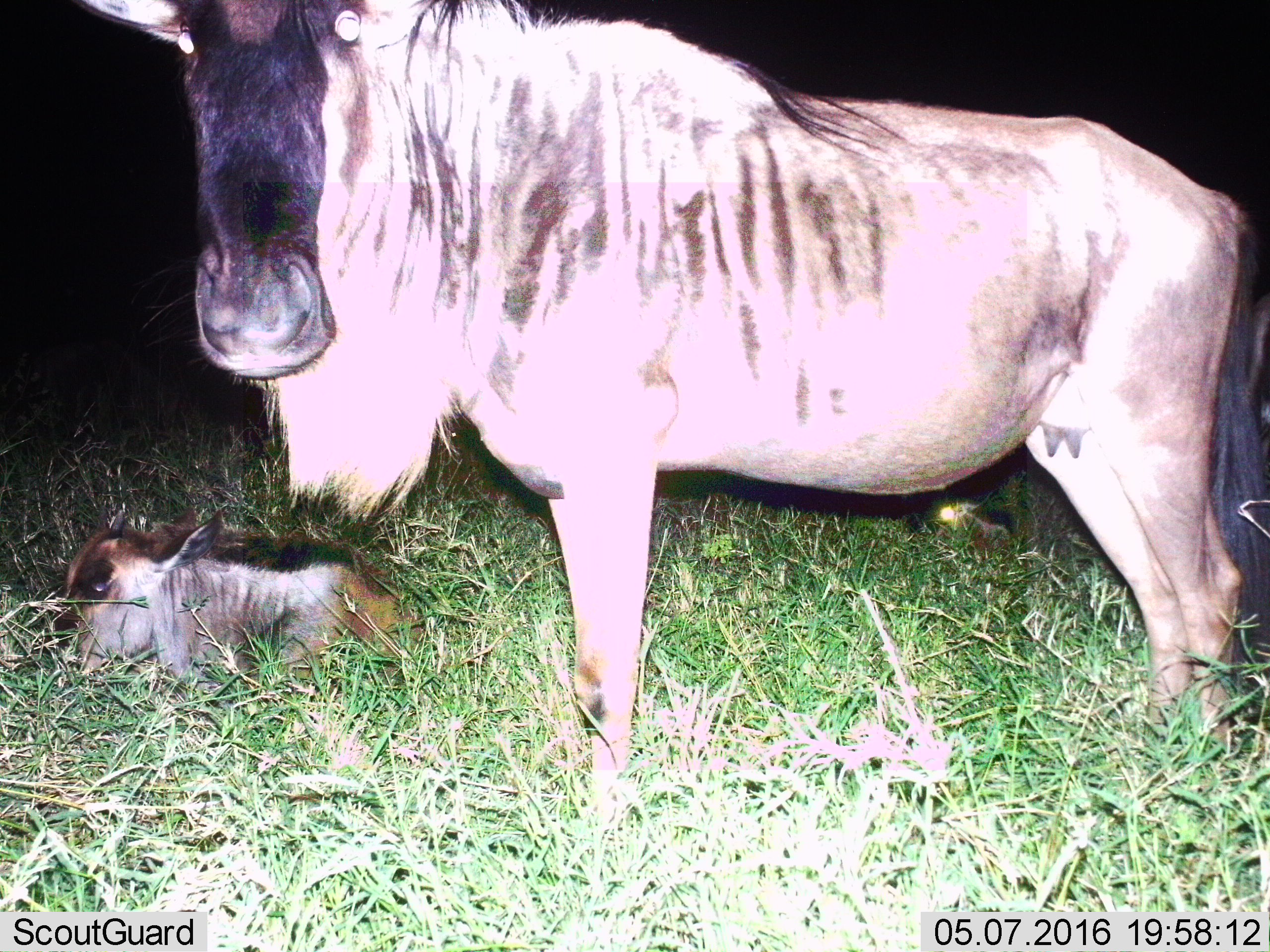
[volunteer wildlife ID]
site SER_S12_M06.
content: unidentified animal